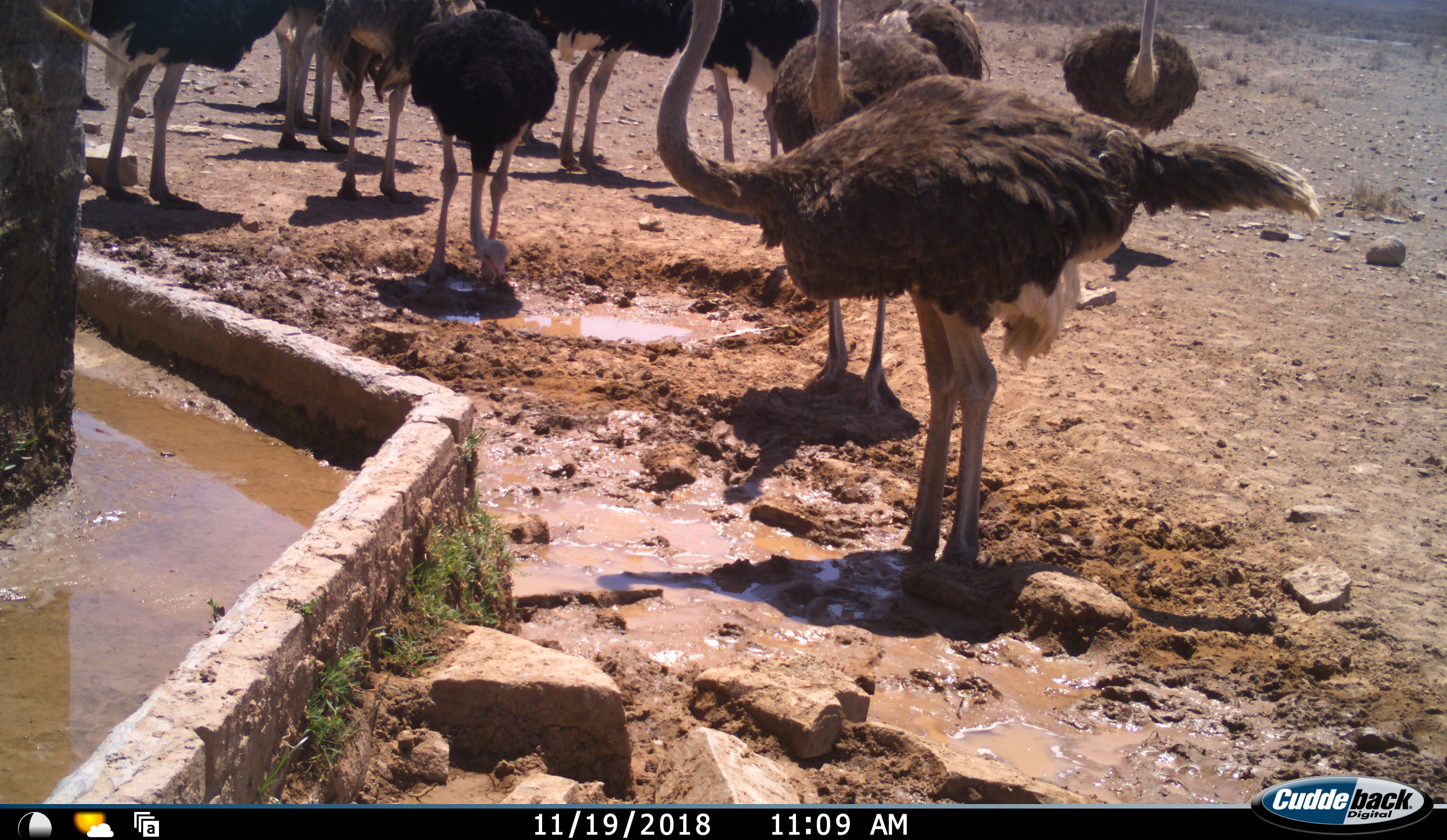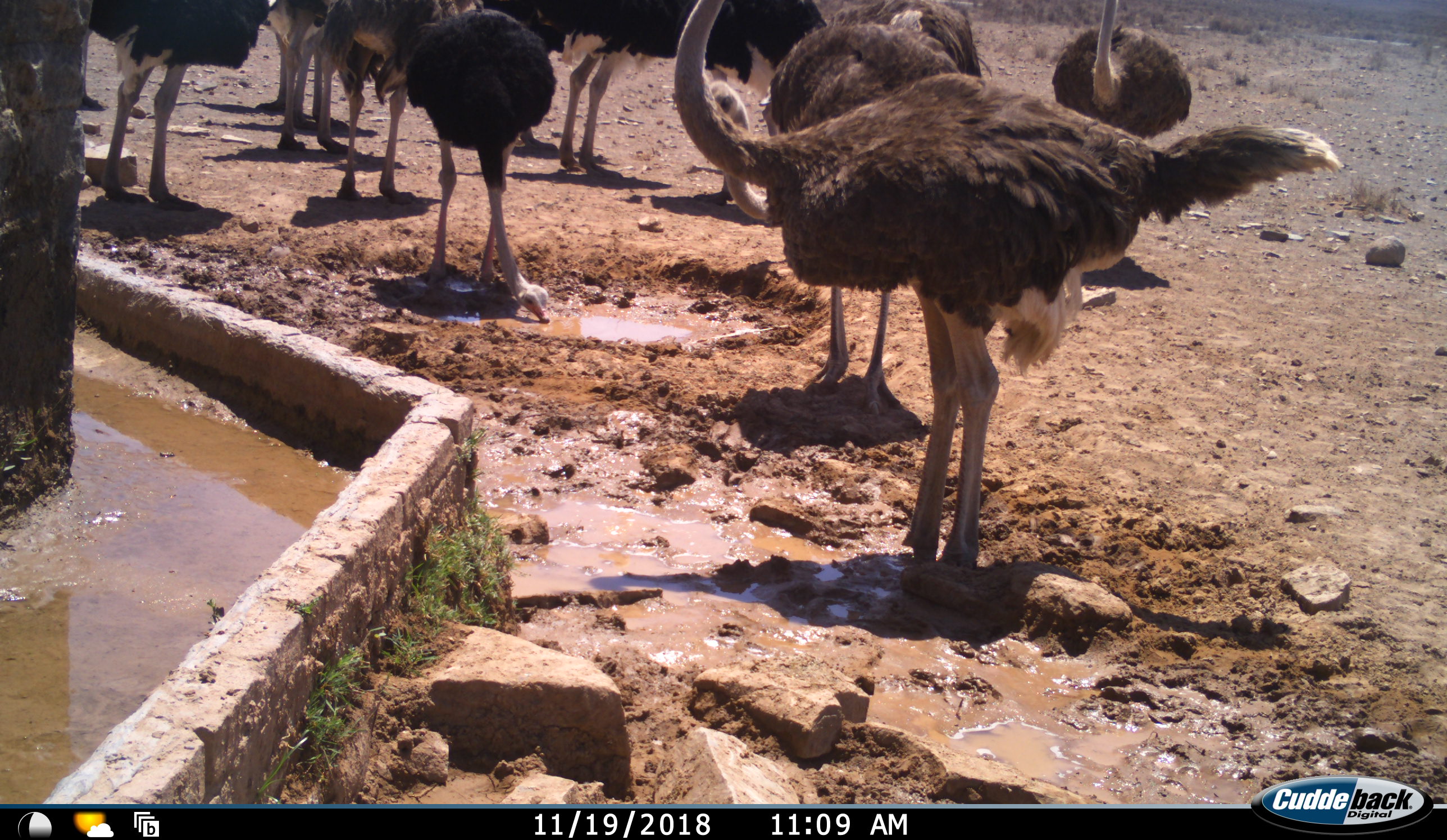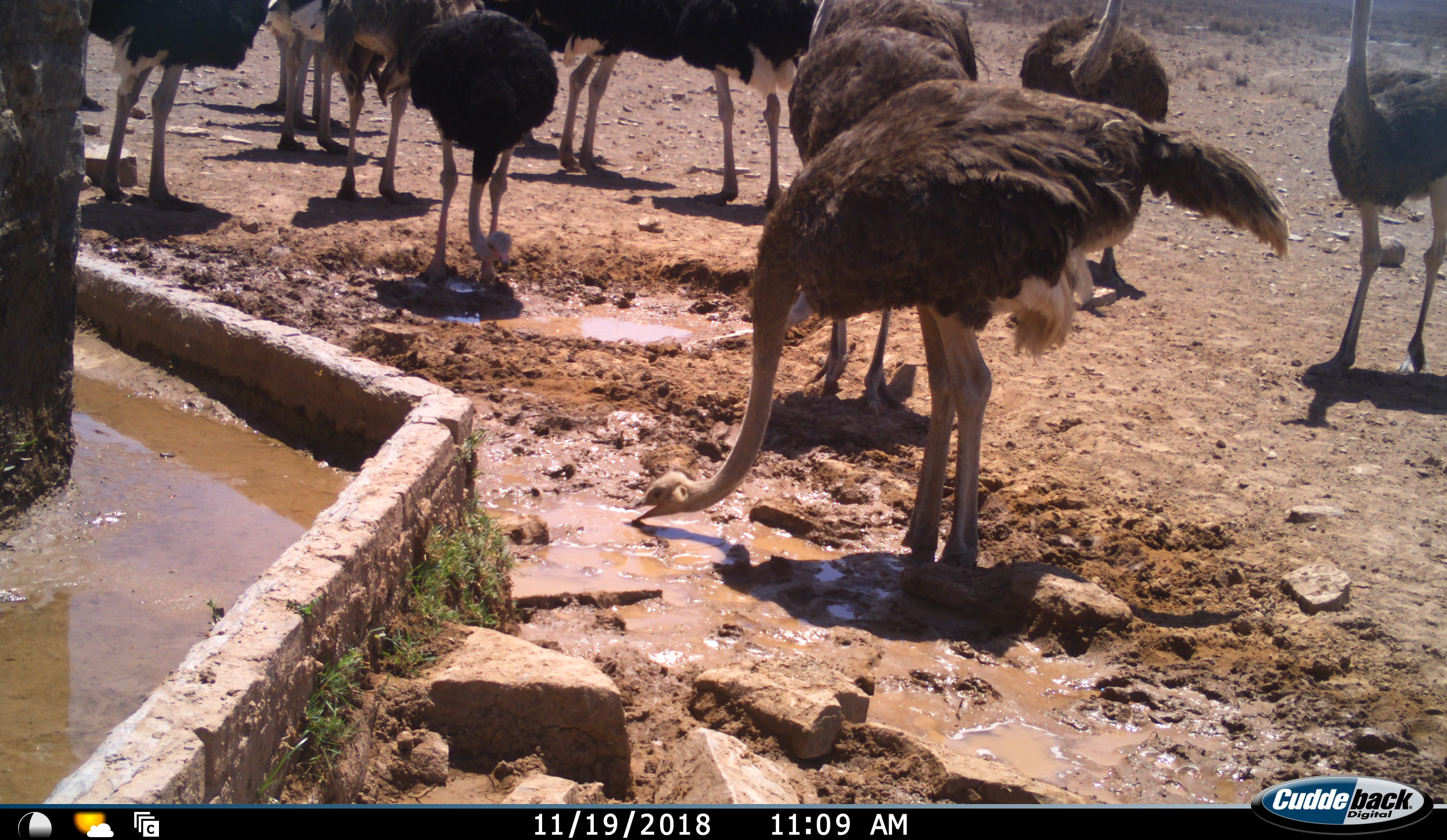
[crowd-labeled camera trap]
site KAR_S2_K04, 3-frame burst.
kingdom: Animalia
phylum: Chordata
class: Aves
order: Struthioniformes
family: Struthionidae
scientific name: Struthionidae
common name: ostrich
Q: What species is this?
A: Ostrich (Struthionidae).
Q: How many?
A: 11-50.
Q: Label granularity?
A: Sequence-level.